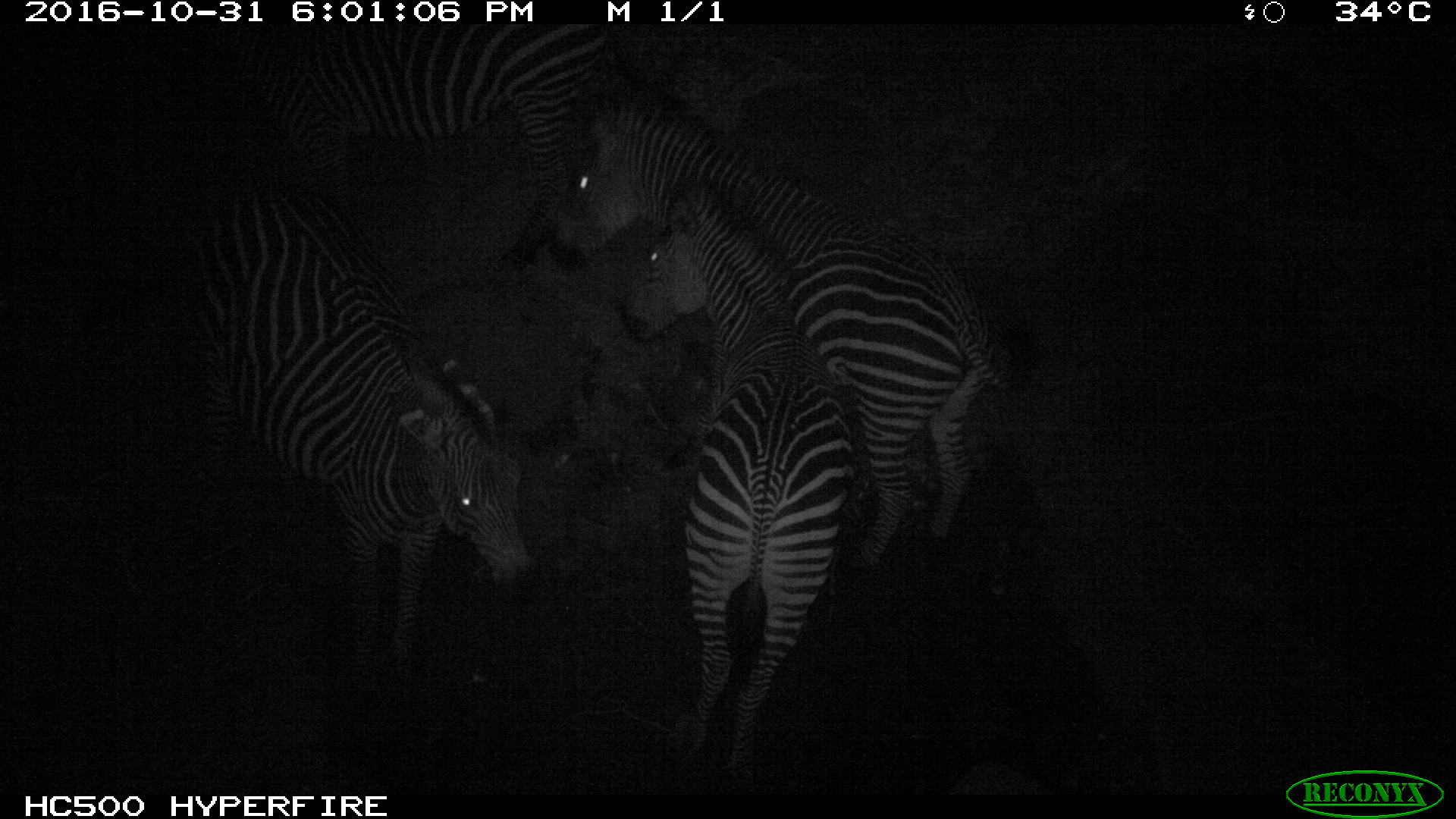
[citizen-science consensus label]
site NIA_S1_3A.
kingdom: Animalia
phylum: Chordata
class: Mammalia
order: Perissodactyla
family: Equidae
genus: Equus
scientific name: Equus quagga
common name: plains zebra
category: zebraplains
Zebraplains (plains zebra) (Equus quagga), count 4. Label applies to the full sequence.